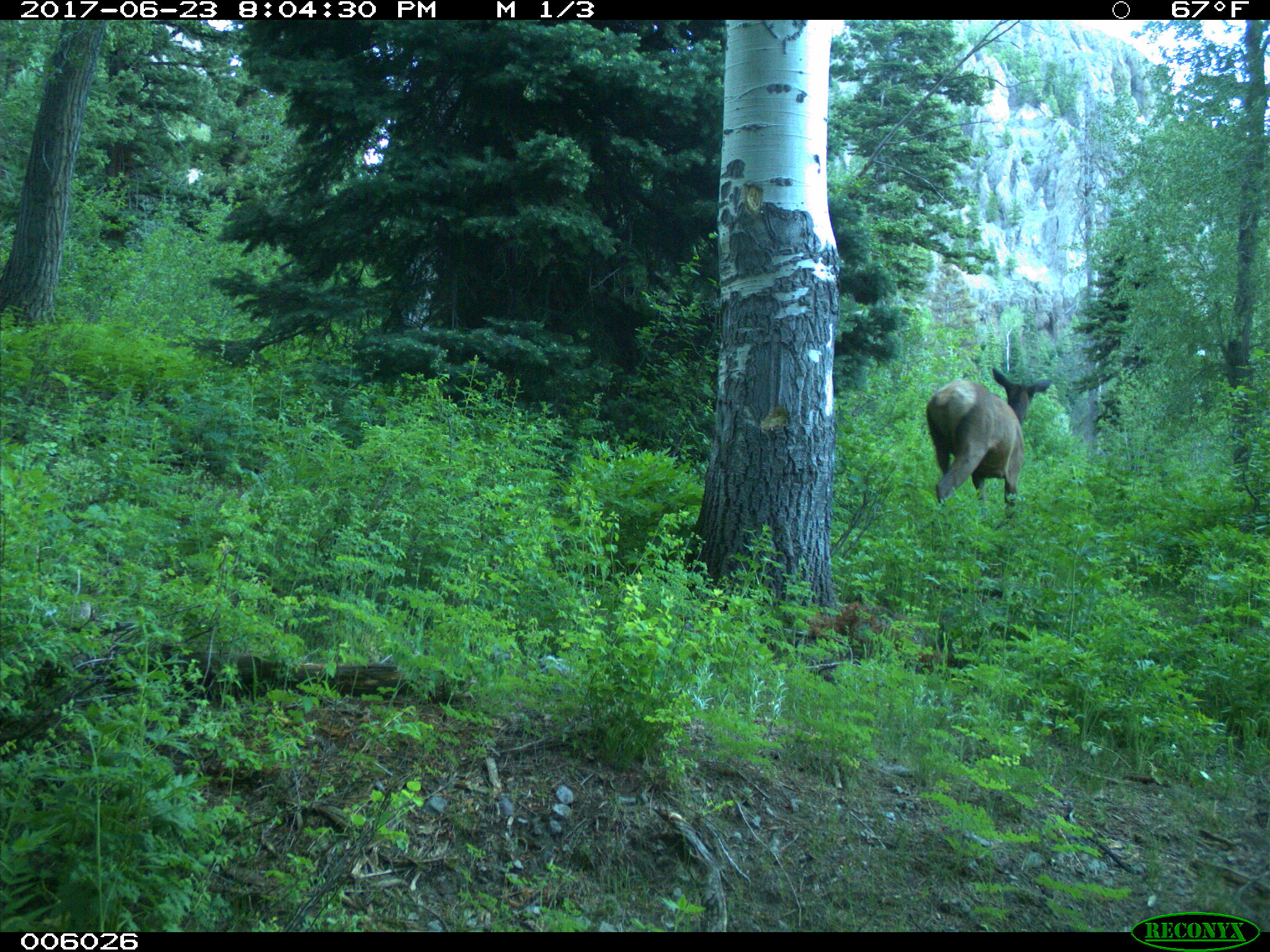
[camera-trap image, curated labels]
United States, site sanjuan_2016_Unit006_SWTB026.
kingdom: Animalia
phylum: Chordata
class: Mammalia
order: Artiodactyla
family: Cervidae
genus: Cervus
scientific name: Cervus elaphus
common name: red deer